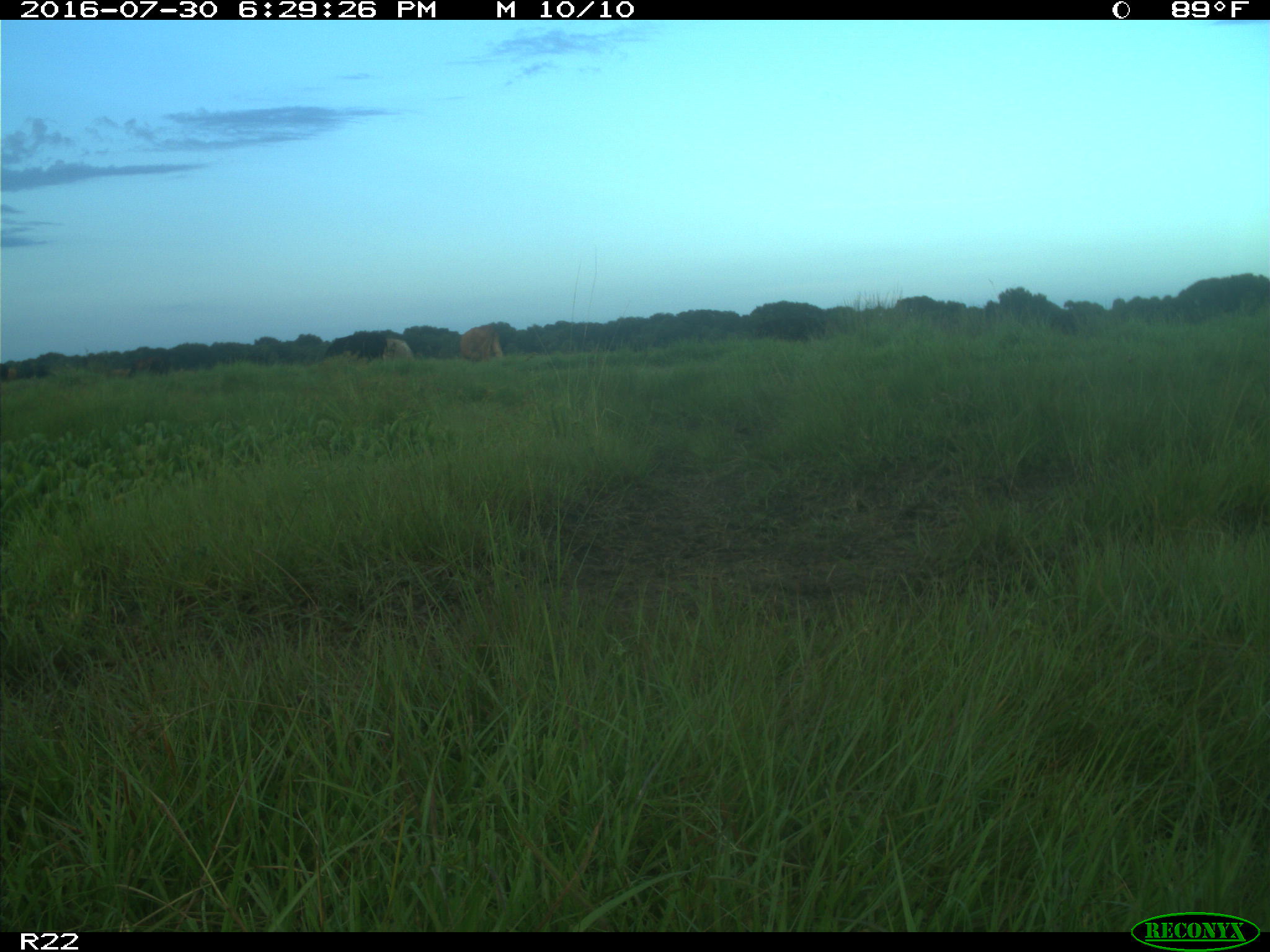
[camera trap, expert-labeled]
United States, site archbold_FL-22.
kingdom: Animalia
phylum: Chordata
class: Mammalia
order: Artiodactyla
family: Bovidae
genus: Bos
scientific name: Bos taurus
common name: domestic cow